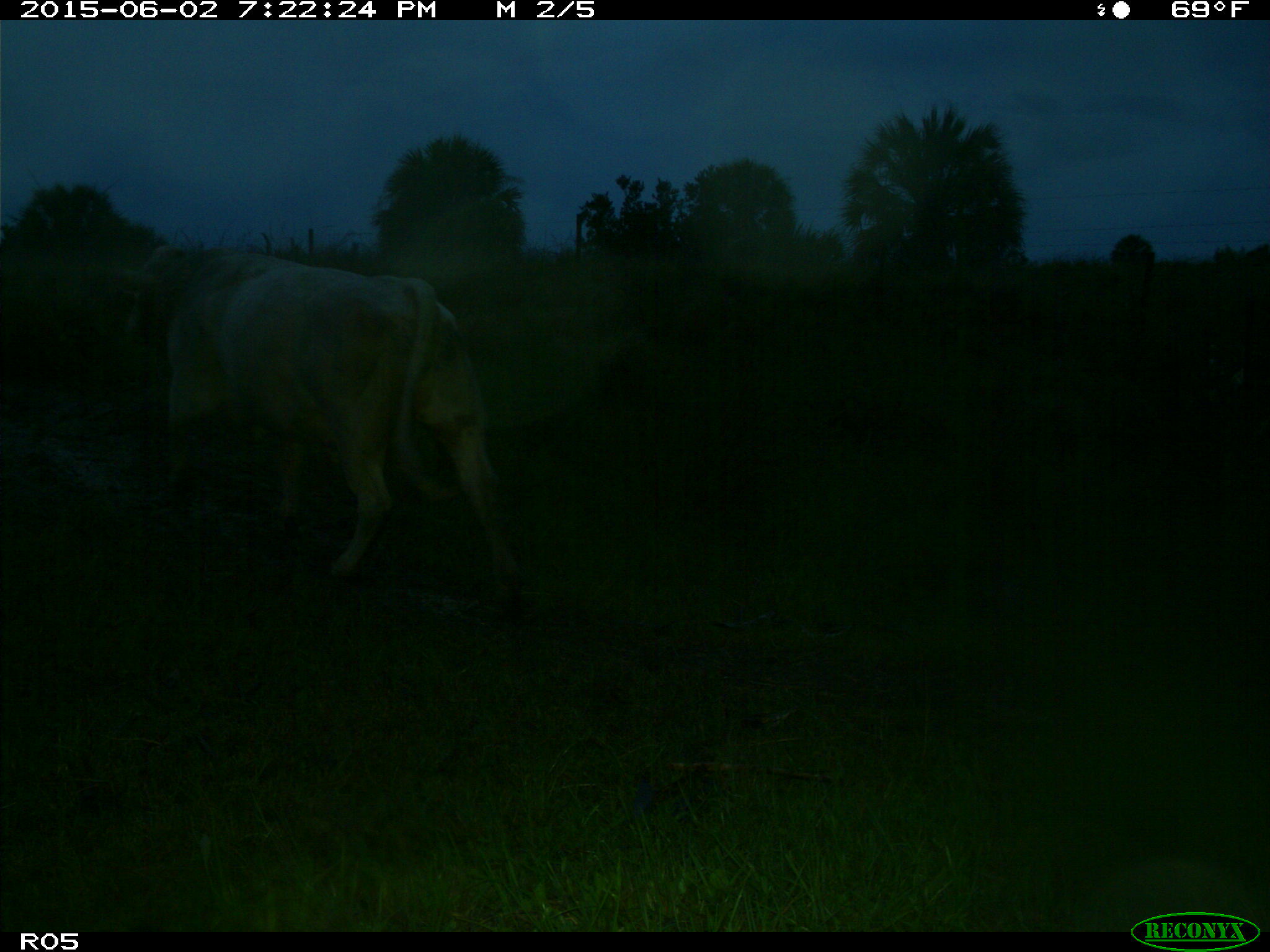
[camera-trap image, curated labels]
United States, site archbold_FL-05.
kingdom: Animalia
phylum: Chordata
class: Mammalia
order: Artiodactyla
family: Bovidae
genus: Bos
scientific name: Bos taurus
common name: domestic cow